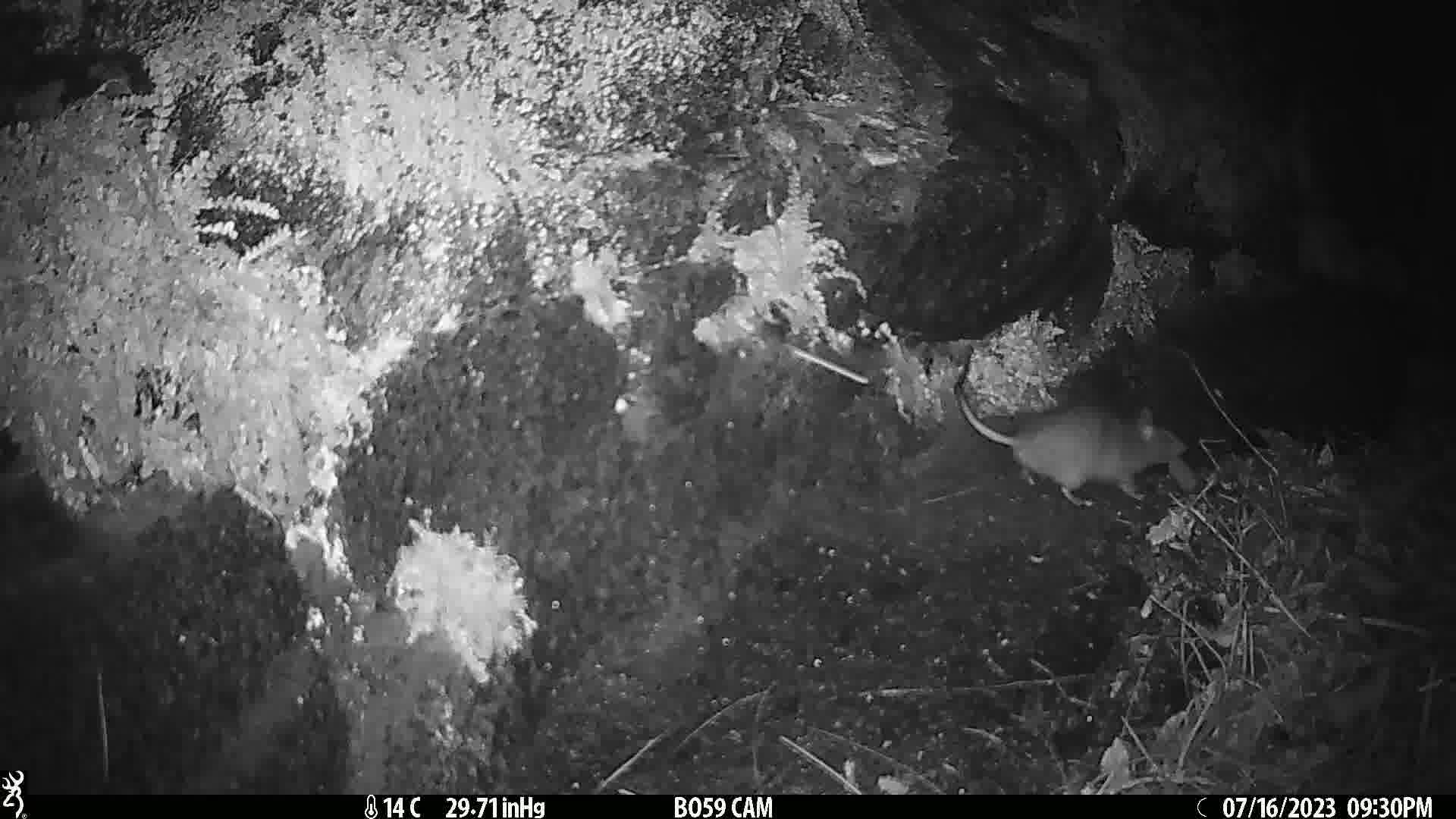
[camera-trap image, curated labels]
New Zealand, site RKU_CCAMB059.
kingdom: Animalia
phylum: Chordata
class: Mammalia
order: Rodentia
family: Muridae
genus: Rattus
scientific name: Rattus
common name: rat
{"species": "rat (Rattus)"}